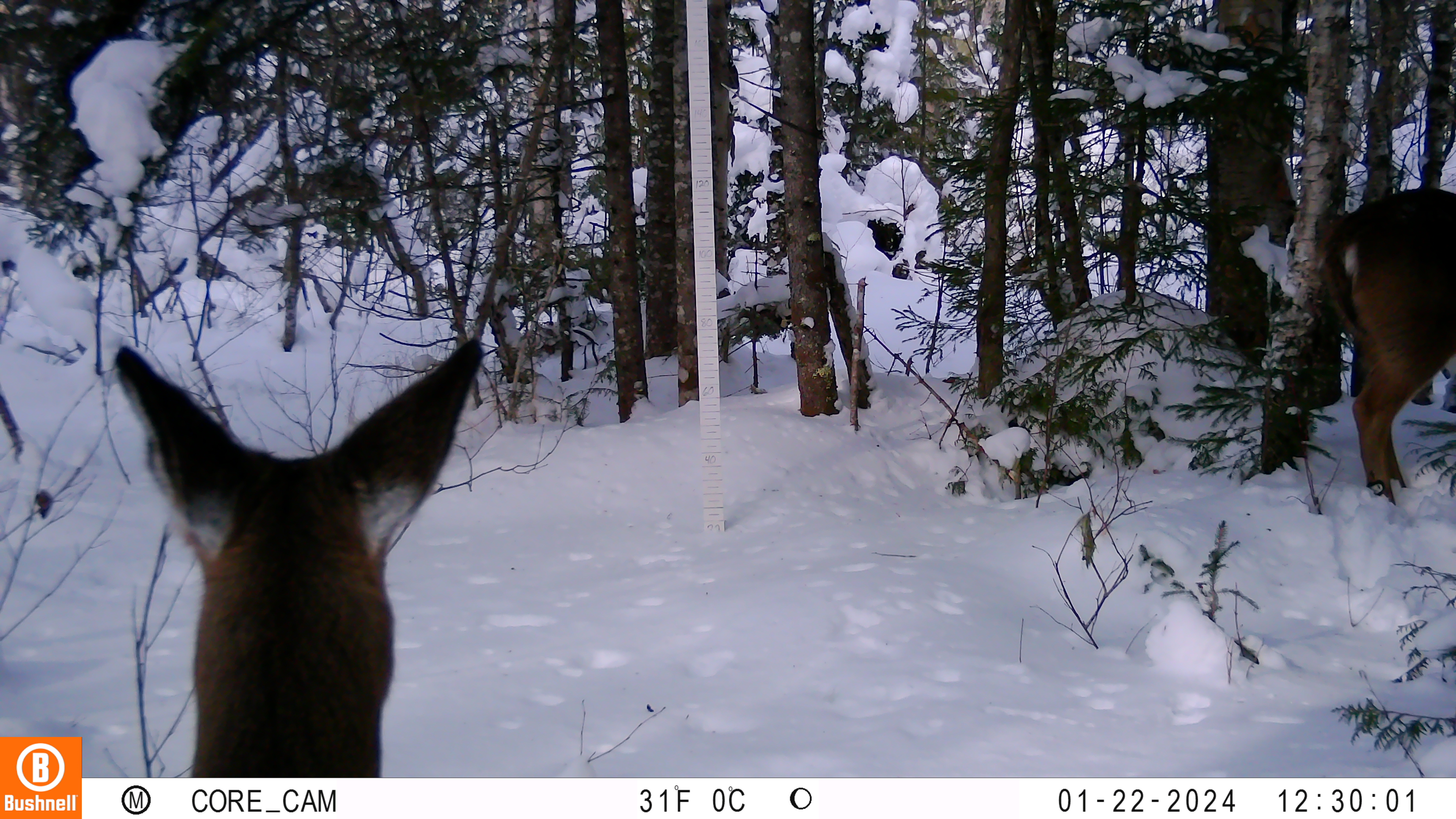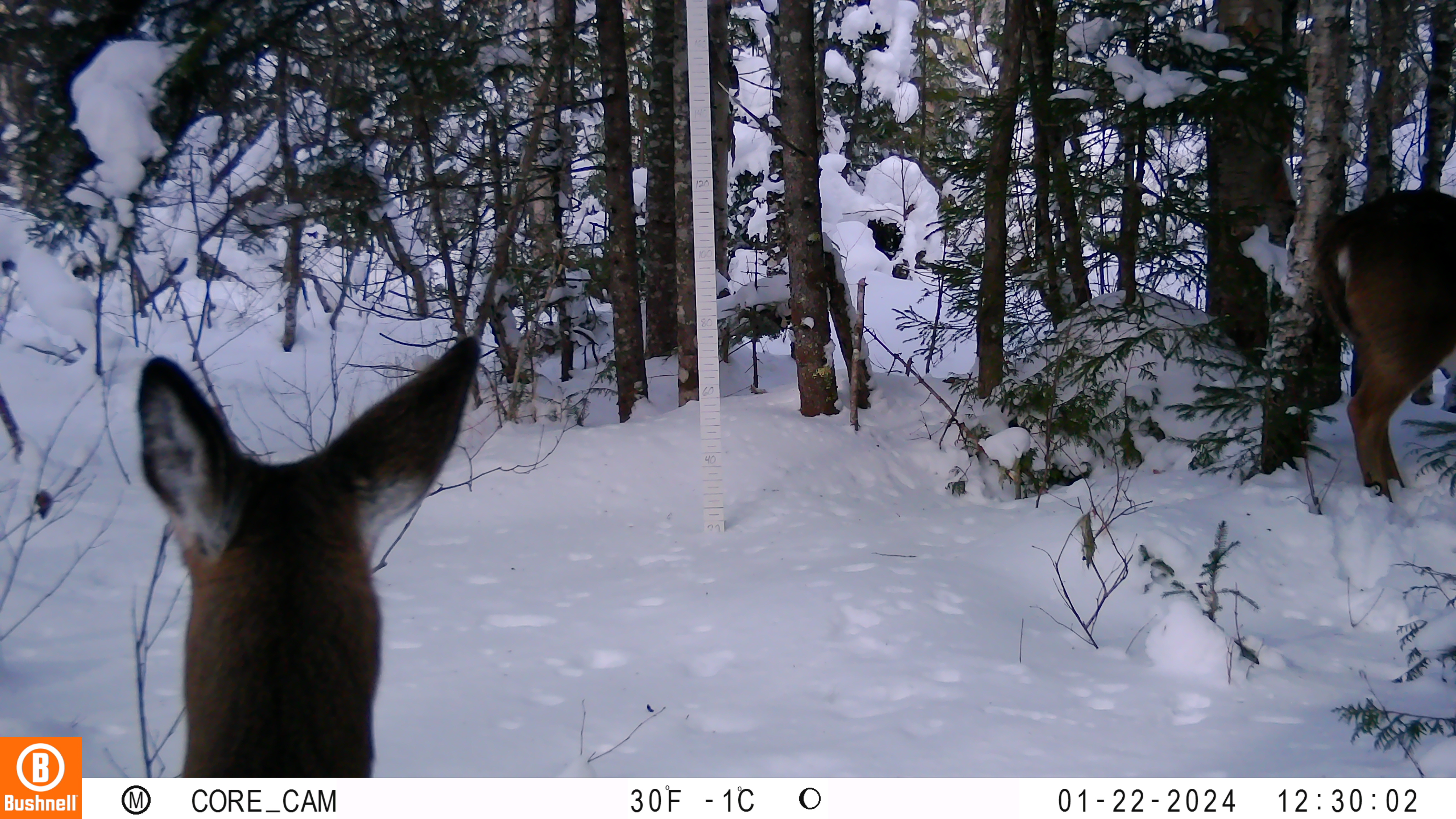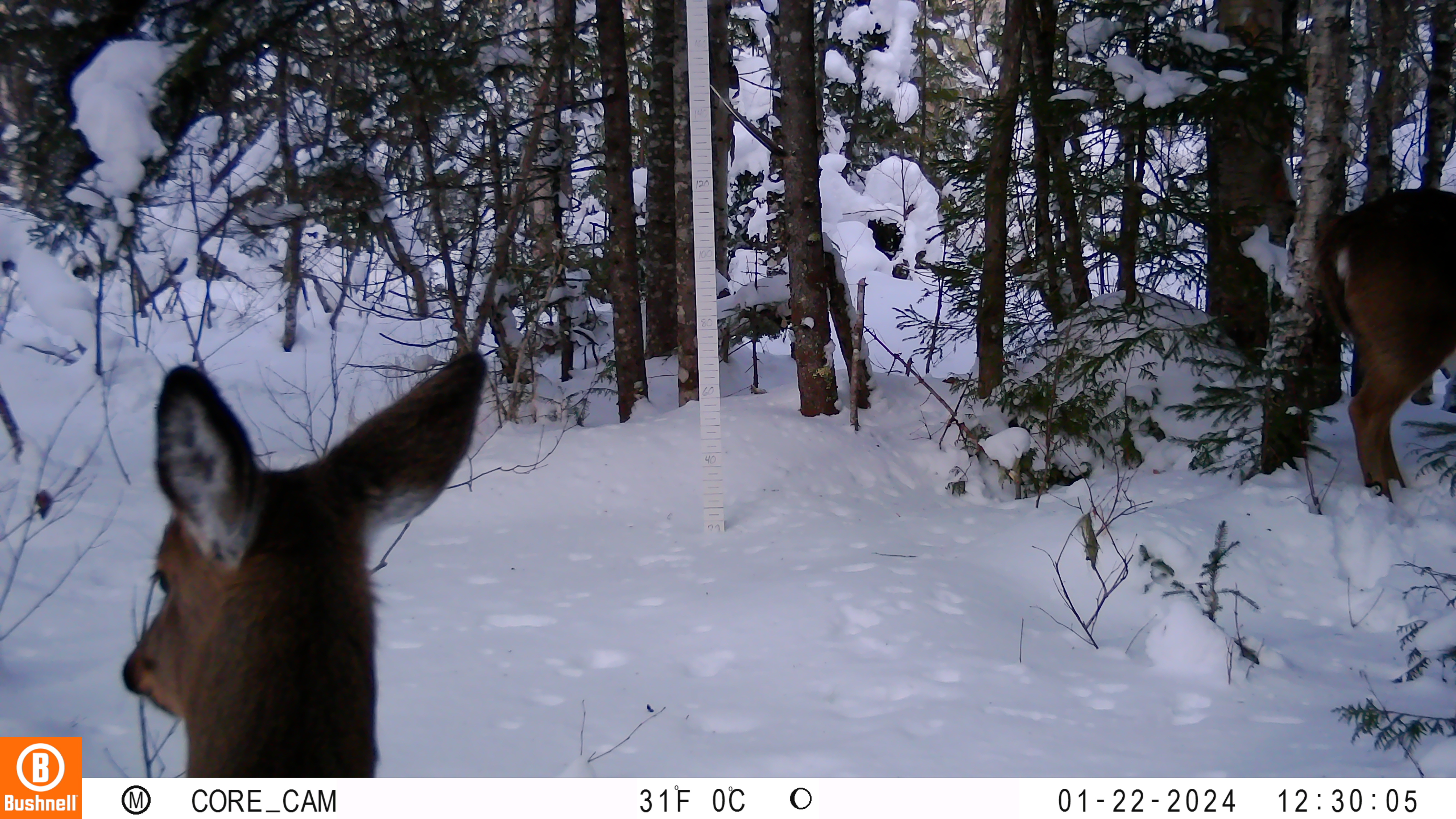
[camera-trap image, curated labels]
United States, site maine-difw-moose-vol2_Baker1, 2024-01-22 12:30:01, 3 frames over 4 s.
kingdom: Animalia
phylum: Chordata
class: Mammalia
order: Artiodactyla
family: Cervidae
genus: Odocoileus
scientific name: Odocoileus virginianus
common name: white-tailed deer